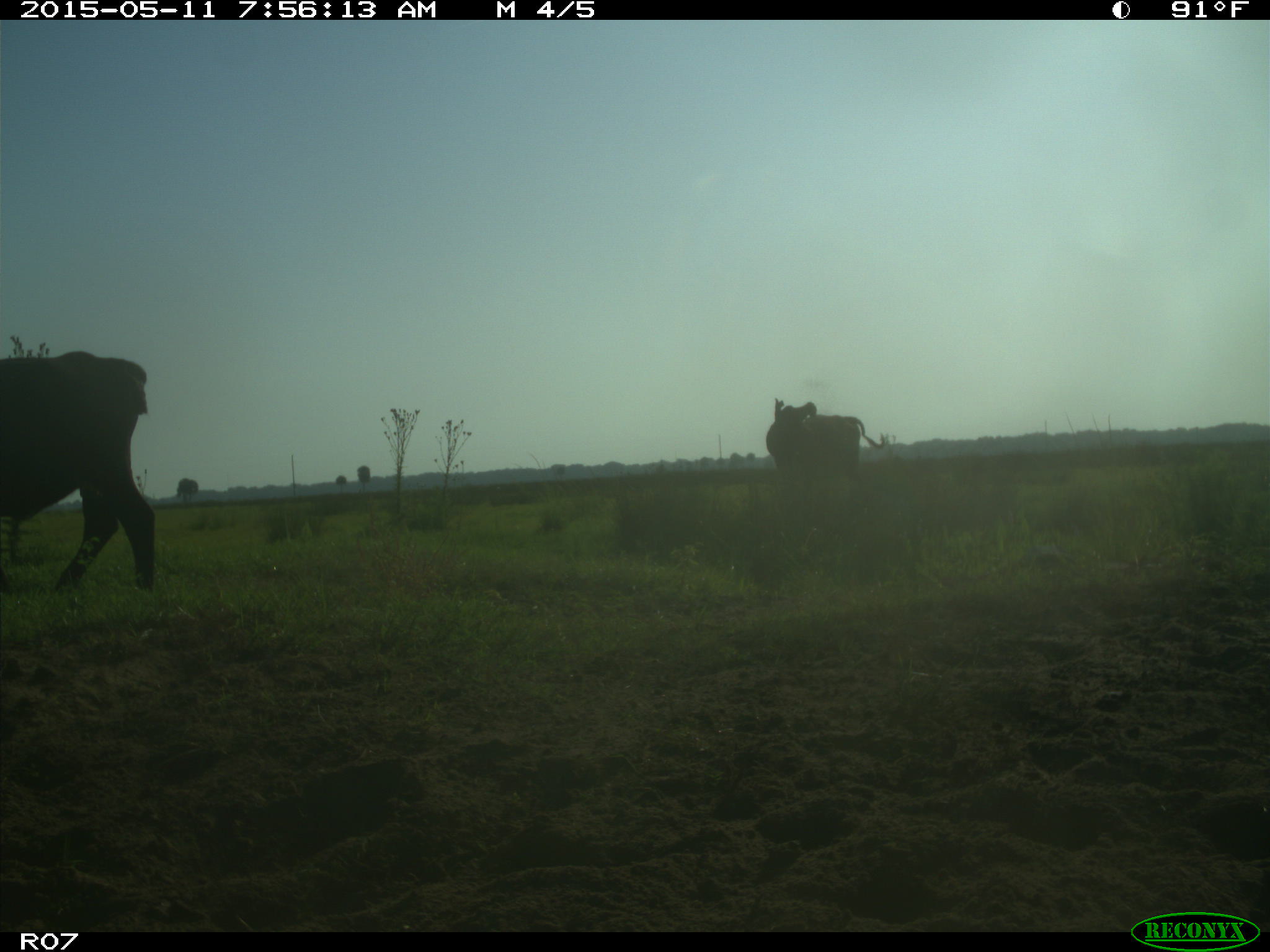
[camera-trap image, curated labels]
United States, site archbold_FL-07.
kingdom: Animalia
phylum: Chordata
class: Mammalia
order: Artiodactyla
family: Bovidae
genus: Bos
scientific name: Bos taurus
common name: domestic cow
Bos taurus (domestic cow).